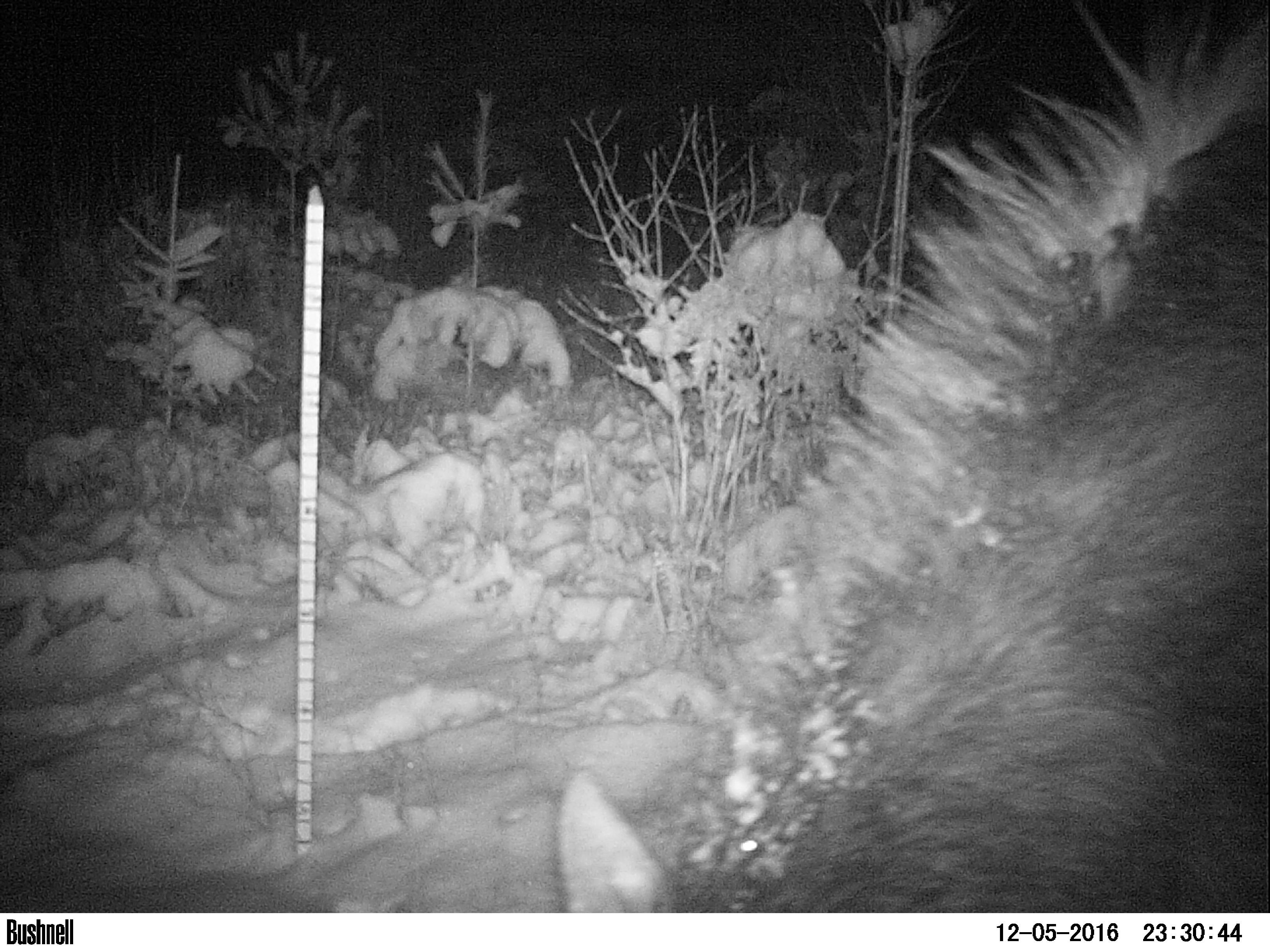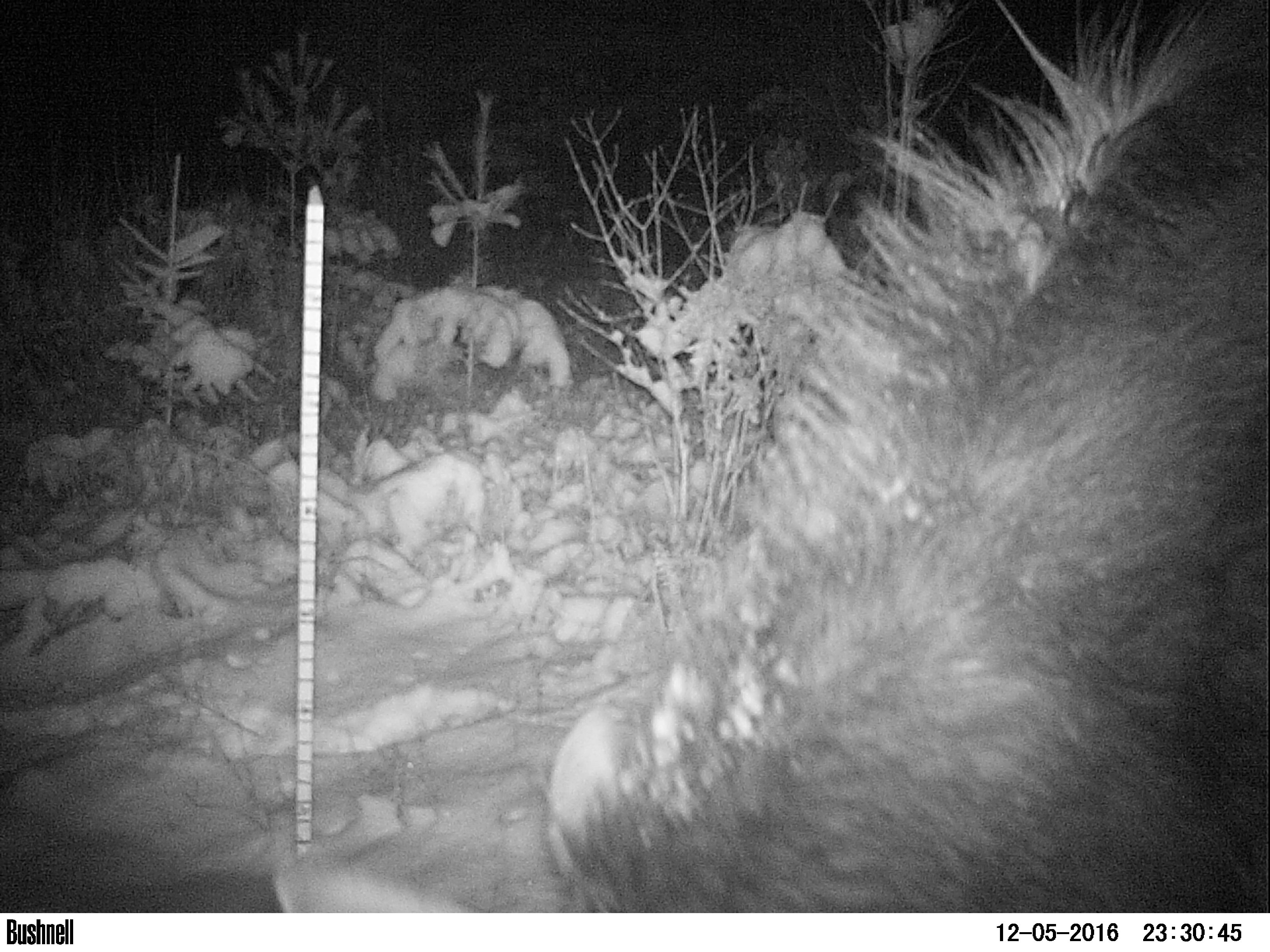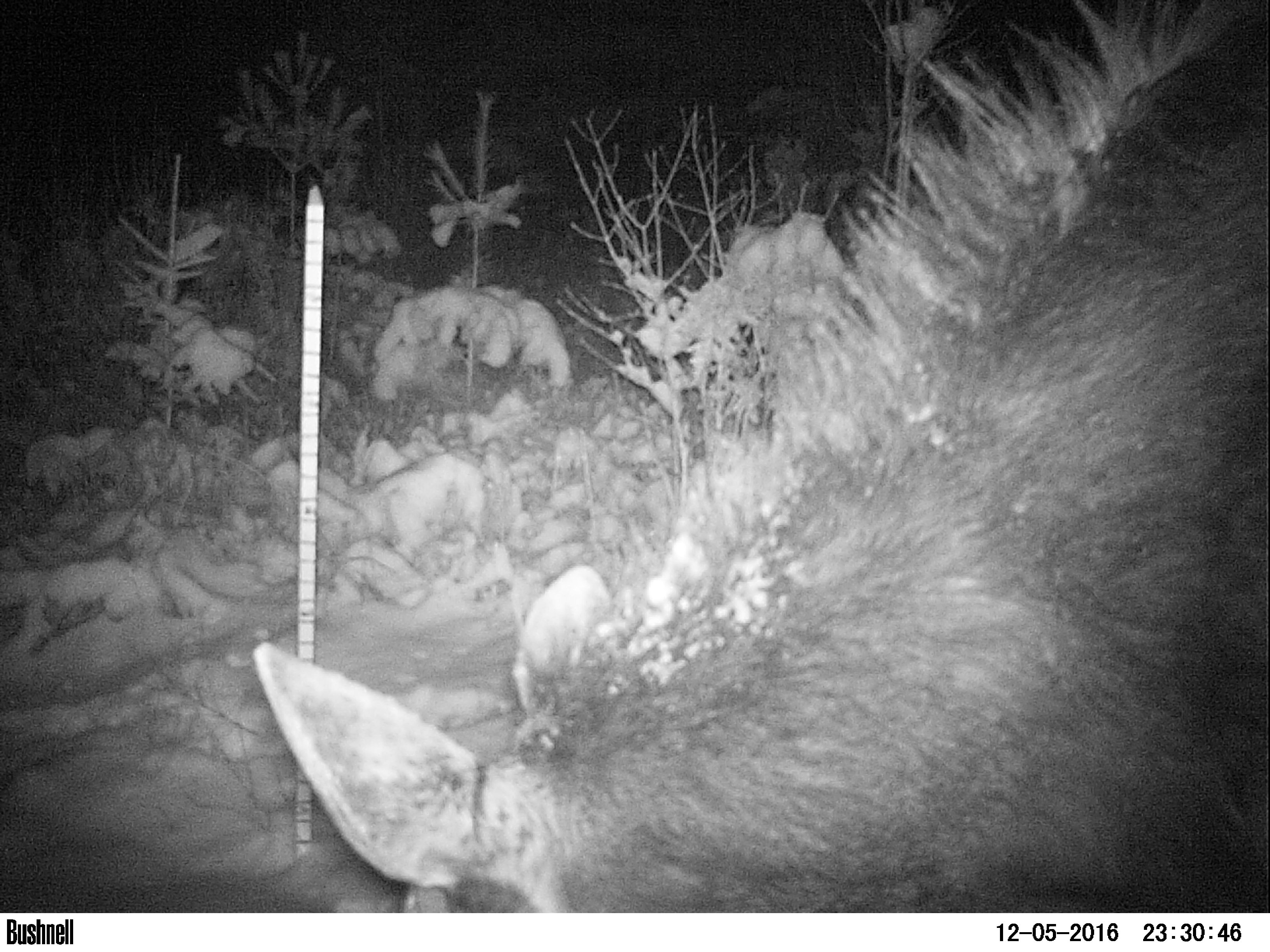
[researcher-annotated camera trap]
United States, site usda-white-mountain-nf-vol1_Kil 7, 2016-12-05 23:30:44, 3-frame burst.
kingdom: Animalia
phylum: Chordata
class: Mammalia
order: Artiodactyla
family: Cervidae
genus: Alces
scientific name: Alces alces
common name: moose